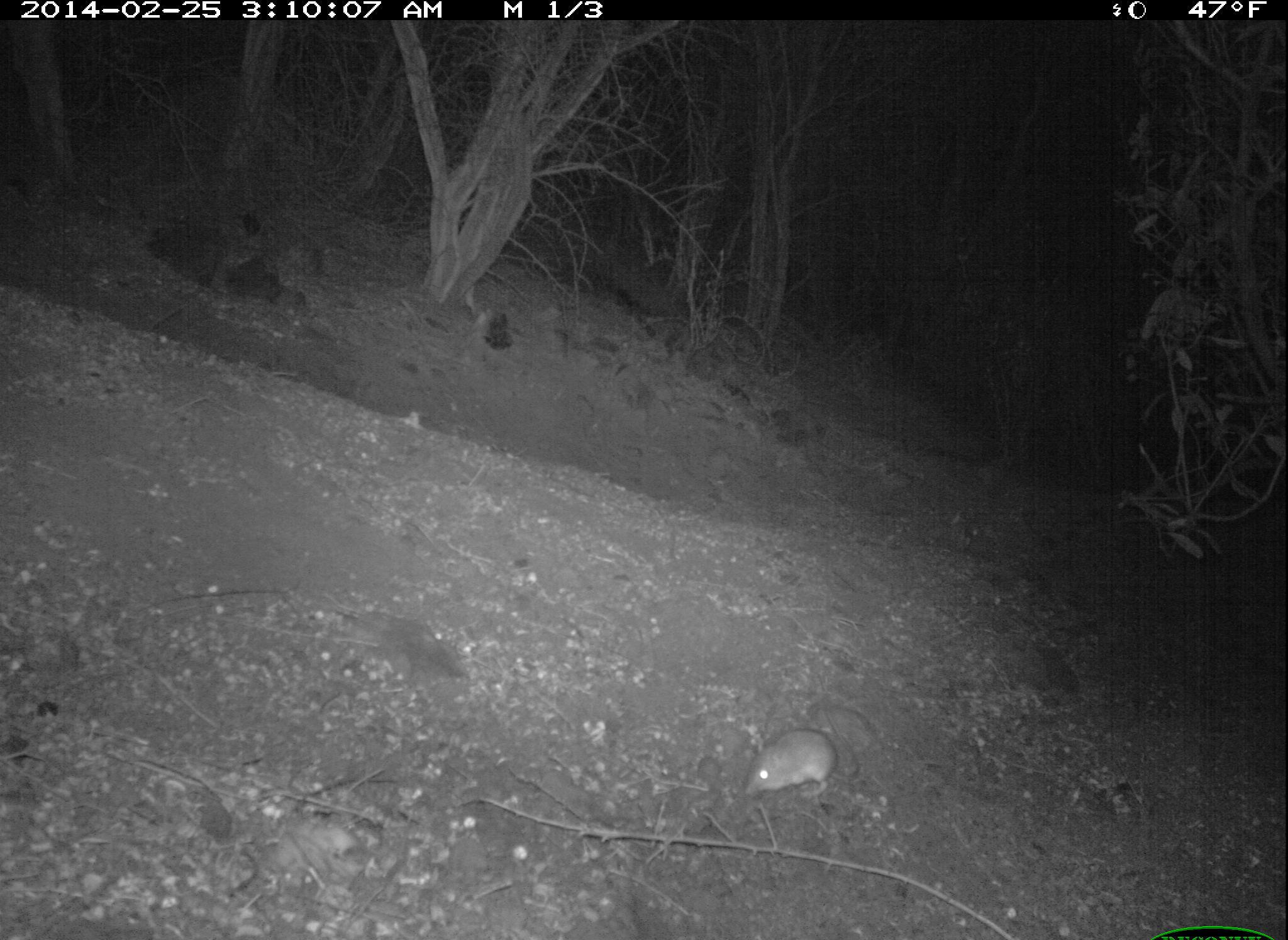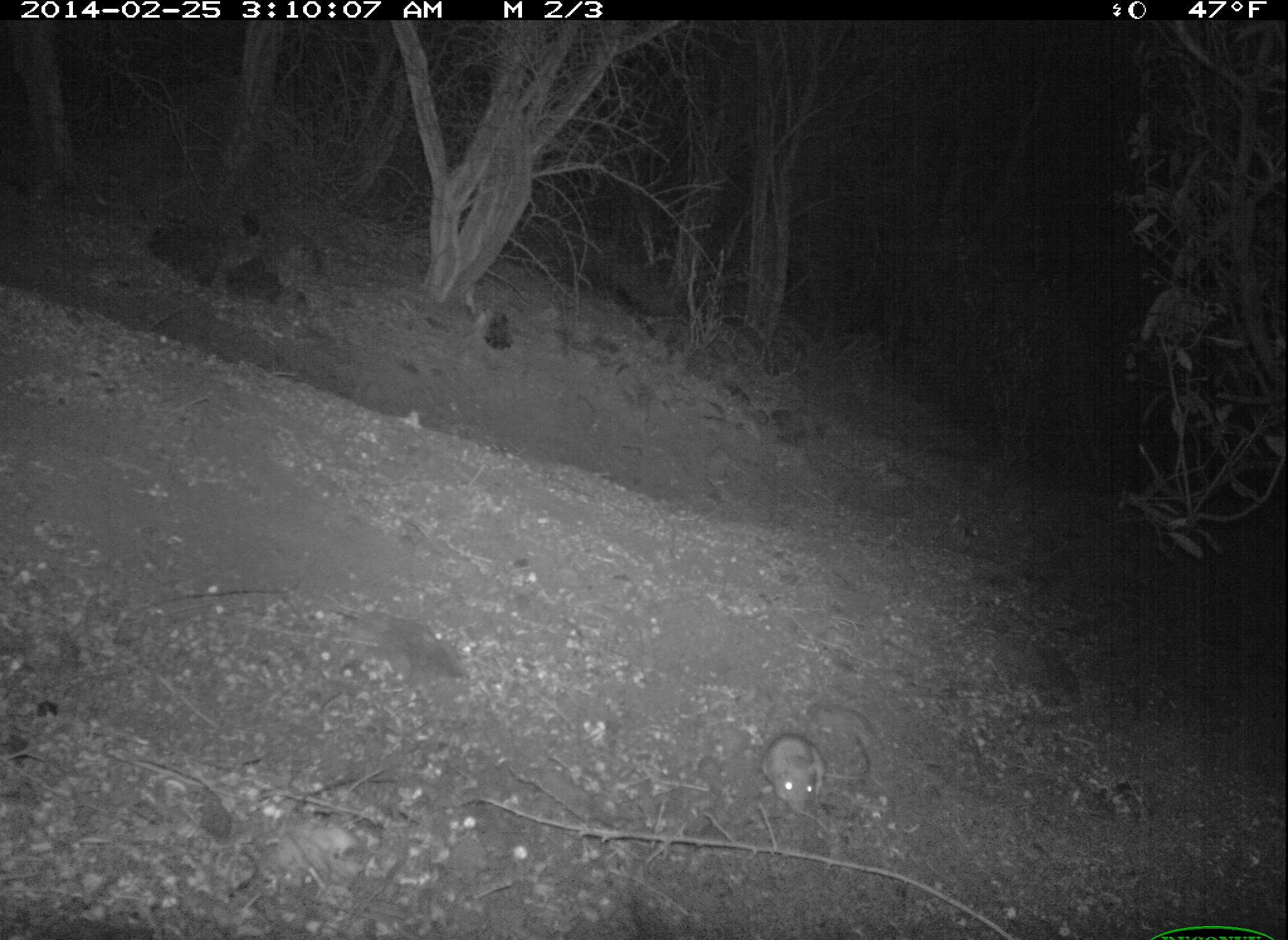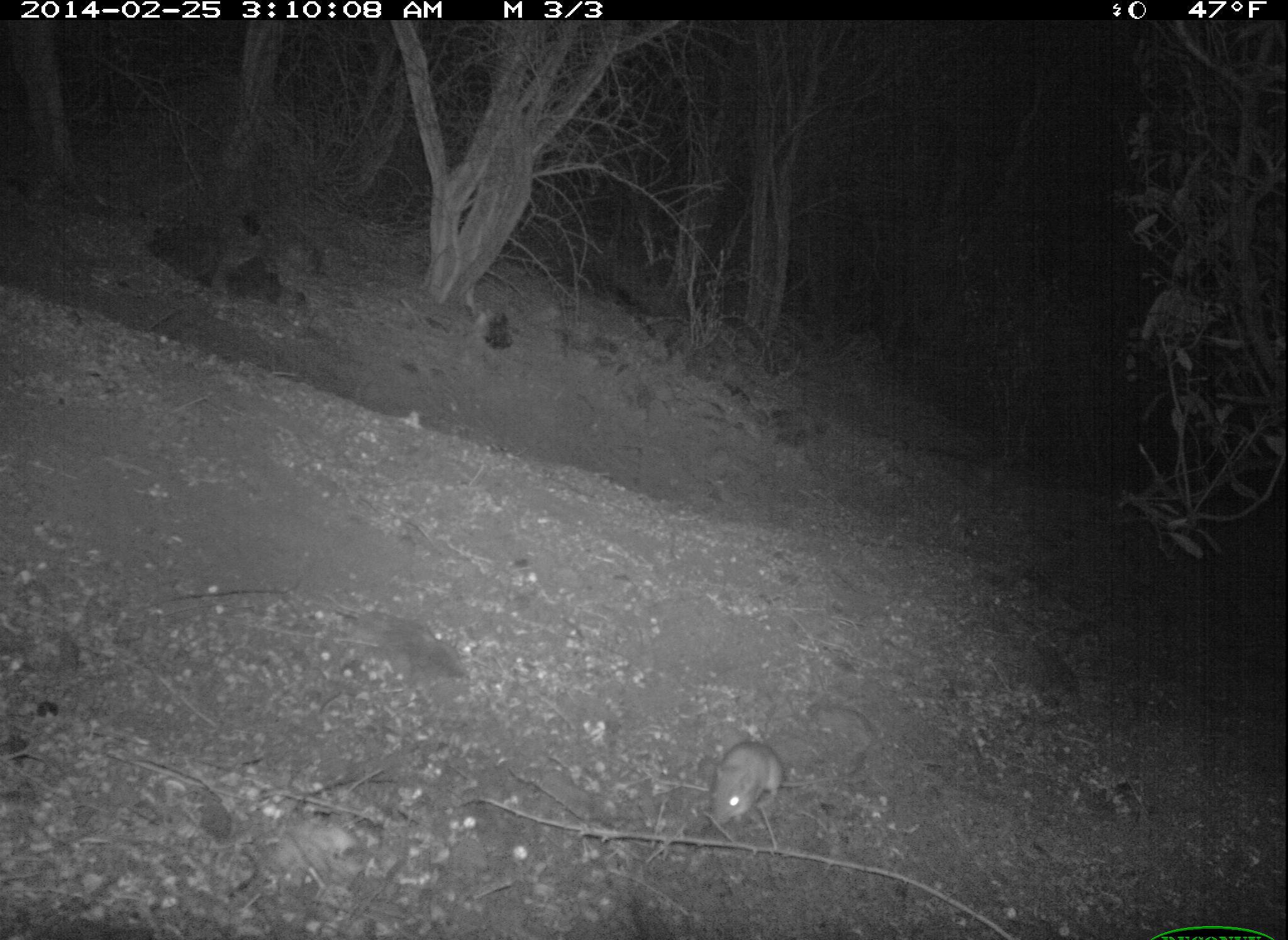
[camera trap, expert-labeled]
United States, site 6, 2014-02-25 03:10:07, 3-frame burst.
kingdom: Animalia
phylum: Chordata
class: Mammalia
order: Rodentia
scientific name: Rodentia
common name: rodent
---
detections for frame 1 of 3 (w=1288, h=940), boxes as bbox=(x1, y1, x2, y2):
rodent: bbox=(744, 694, 863, 800)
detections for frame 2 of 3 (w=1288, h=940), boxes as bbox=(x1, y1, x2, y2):
rodent: bbox=(760, 731, 871, 815)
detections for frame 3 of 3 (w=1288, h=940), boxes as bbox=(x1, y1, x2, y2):
rodent: bbox=(710, 740, 851, 829)